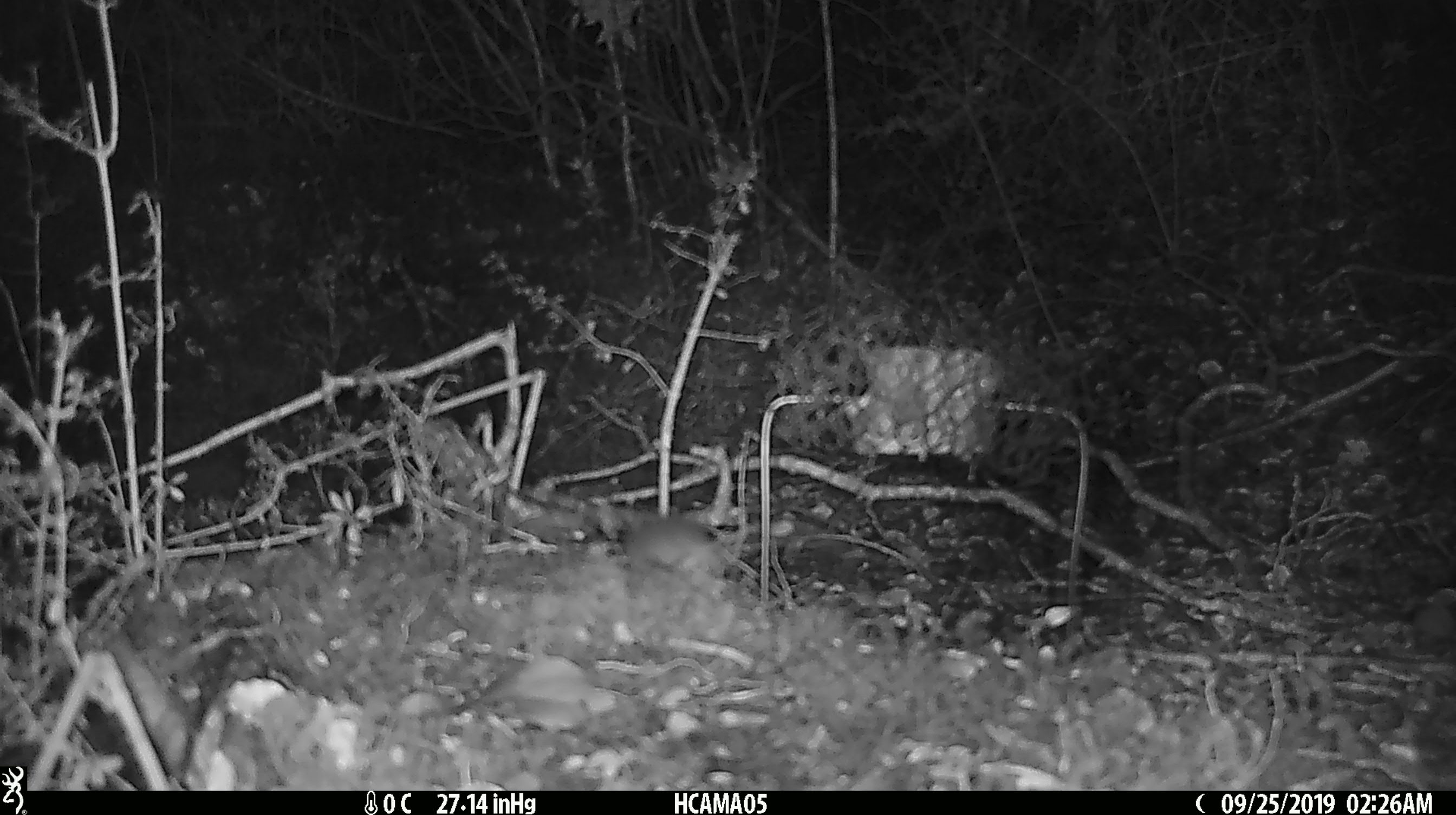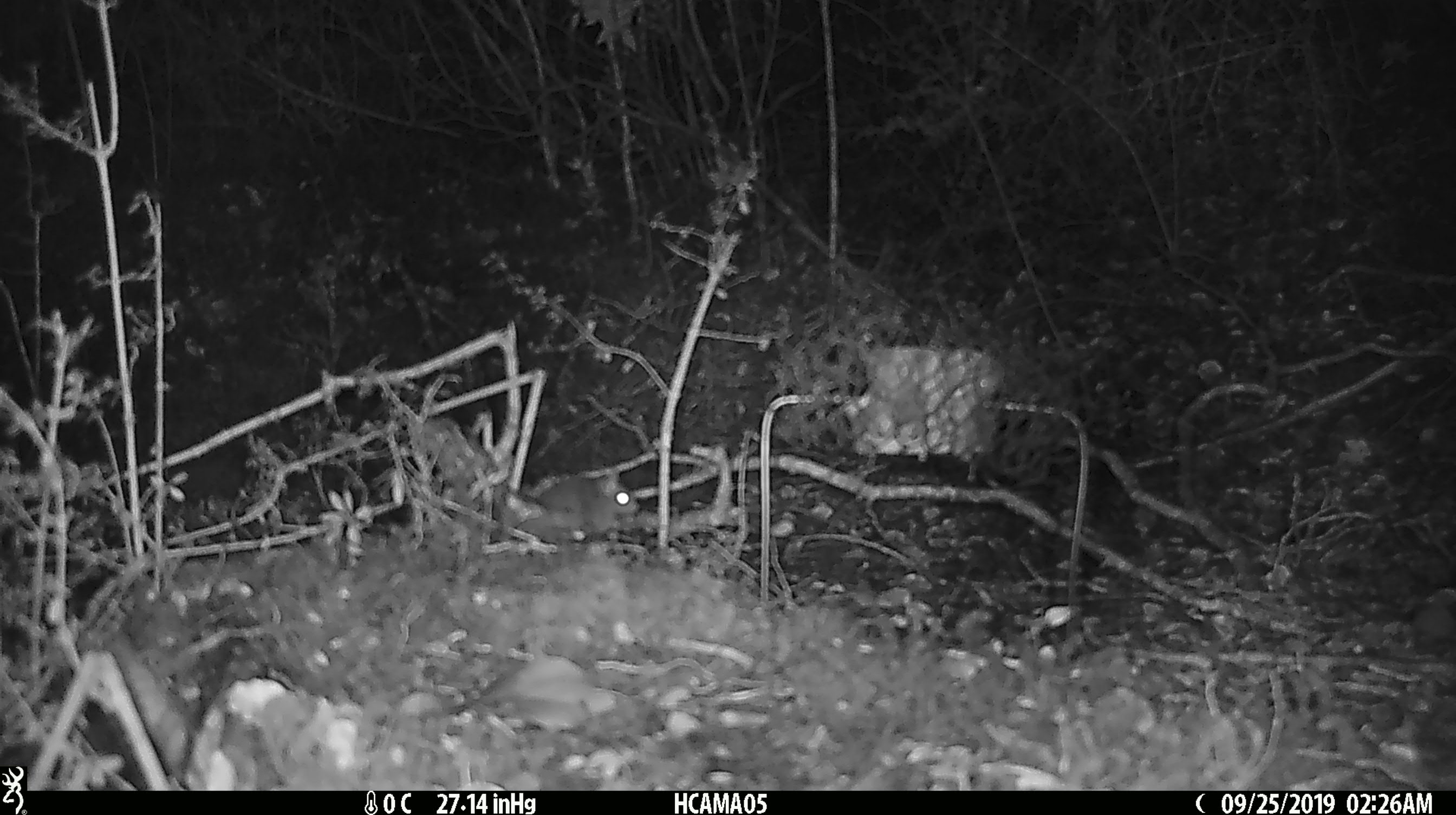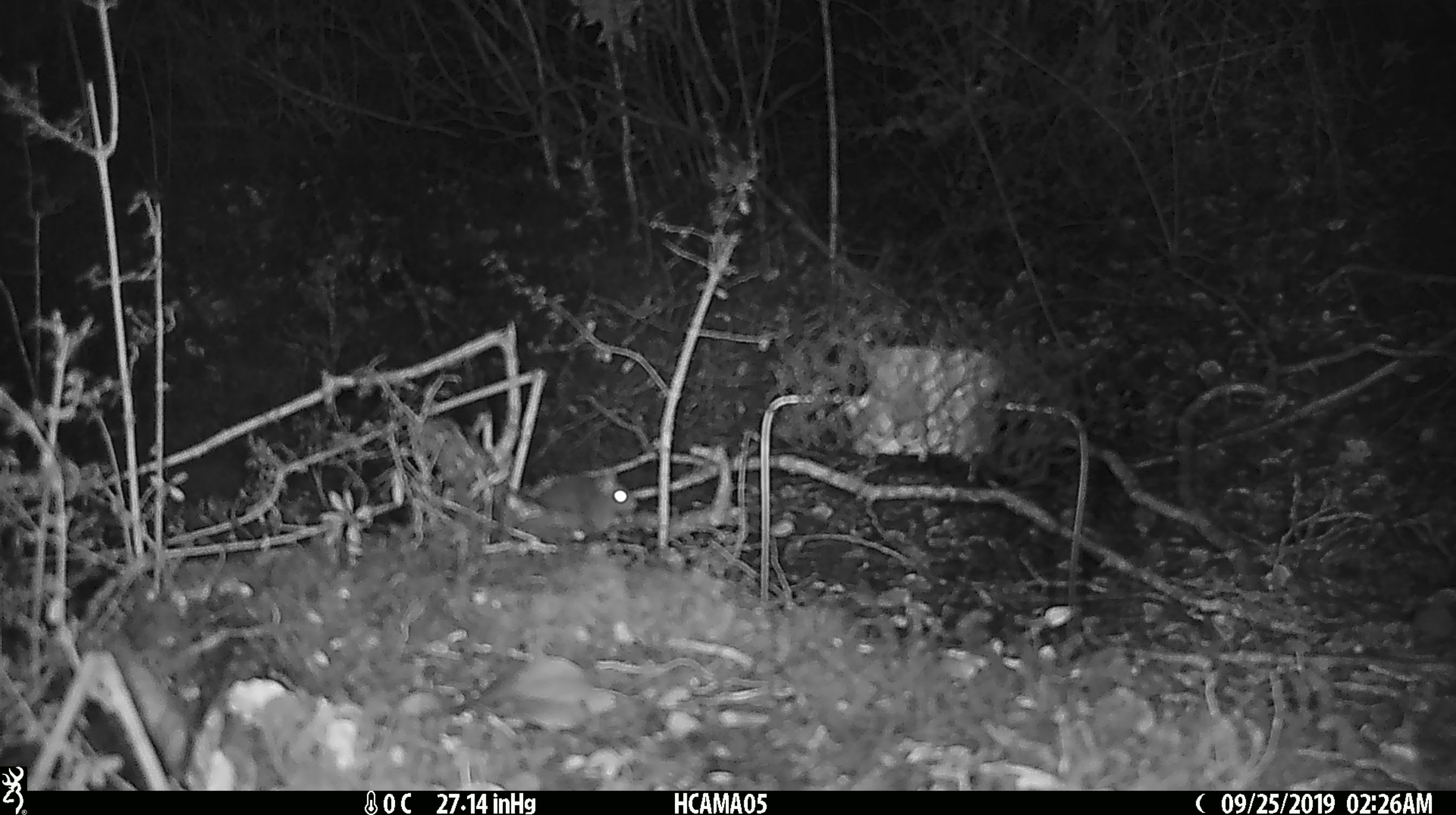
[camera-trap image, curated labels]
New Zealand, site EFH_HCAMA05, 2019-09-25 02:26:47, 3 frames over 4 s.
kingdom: Animalia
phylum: Chordata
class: Mammalia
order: Rodentia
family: Muridae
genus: Mus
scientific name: Mus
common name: mouse